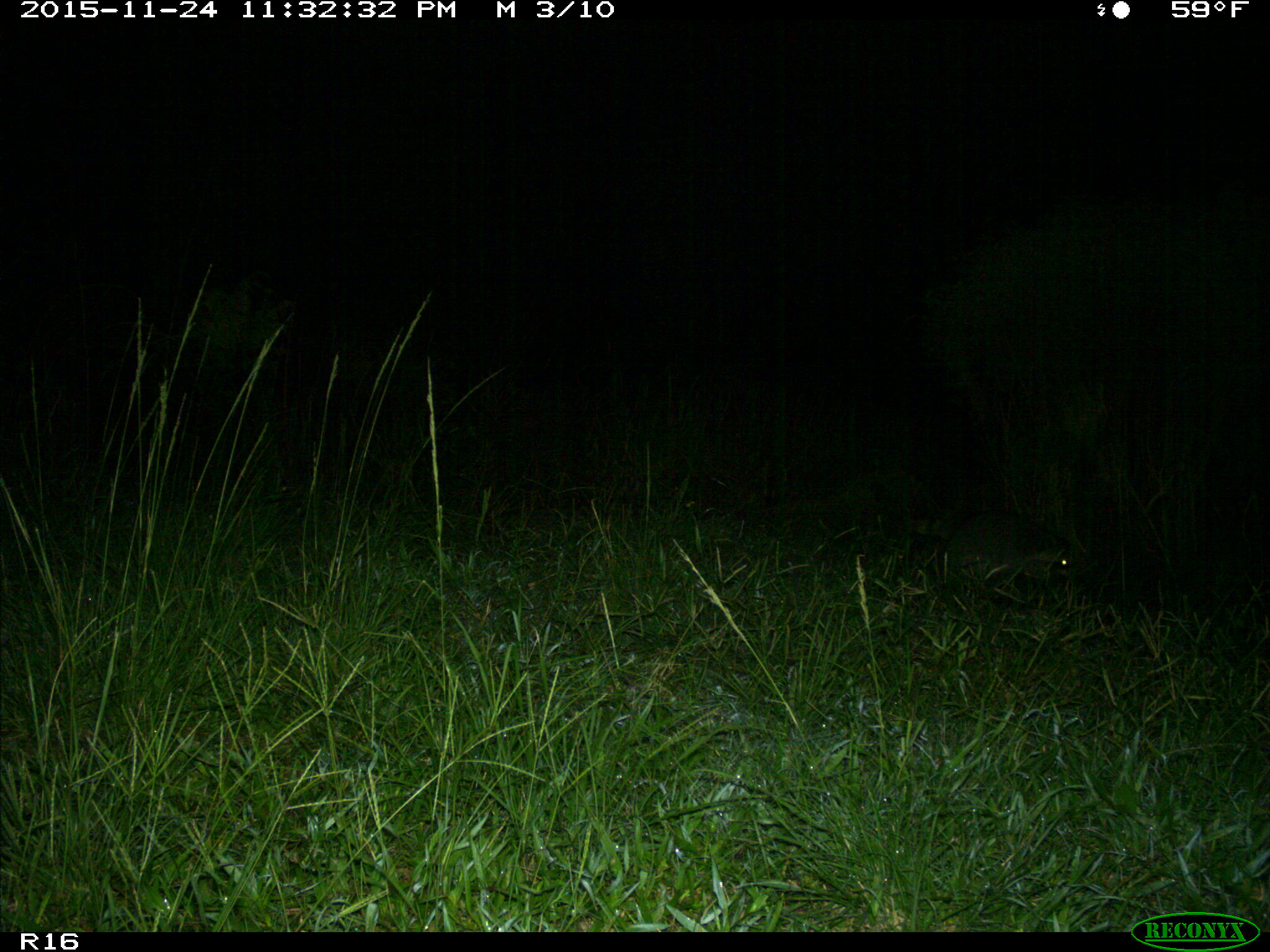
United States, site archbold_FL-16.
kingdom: Animalia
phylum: Chordata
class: Mammalia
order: Carnivora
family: Procyonidae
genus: Procyon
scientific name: Procyon lotor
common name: common raccoon